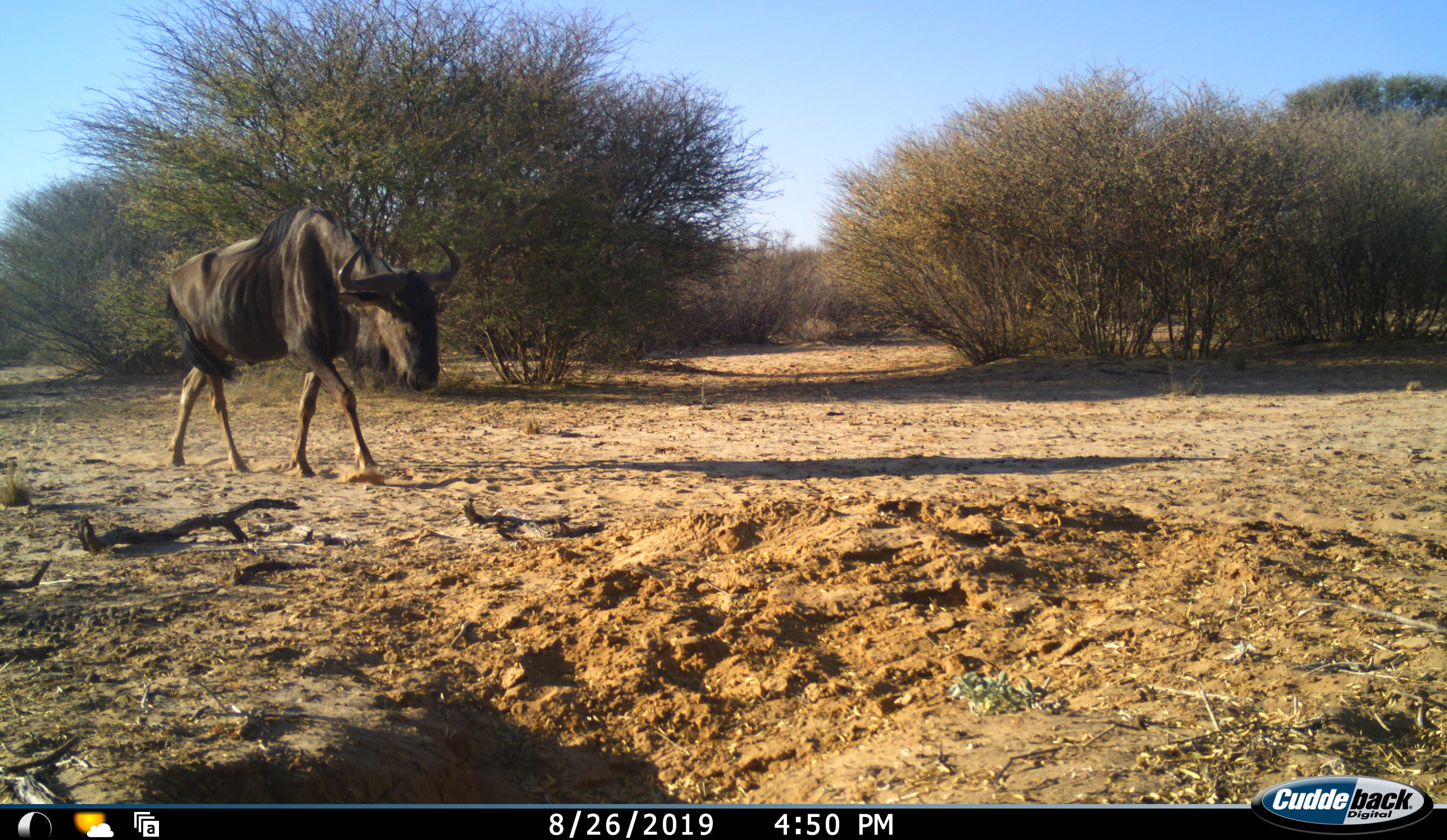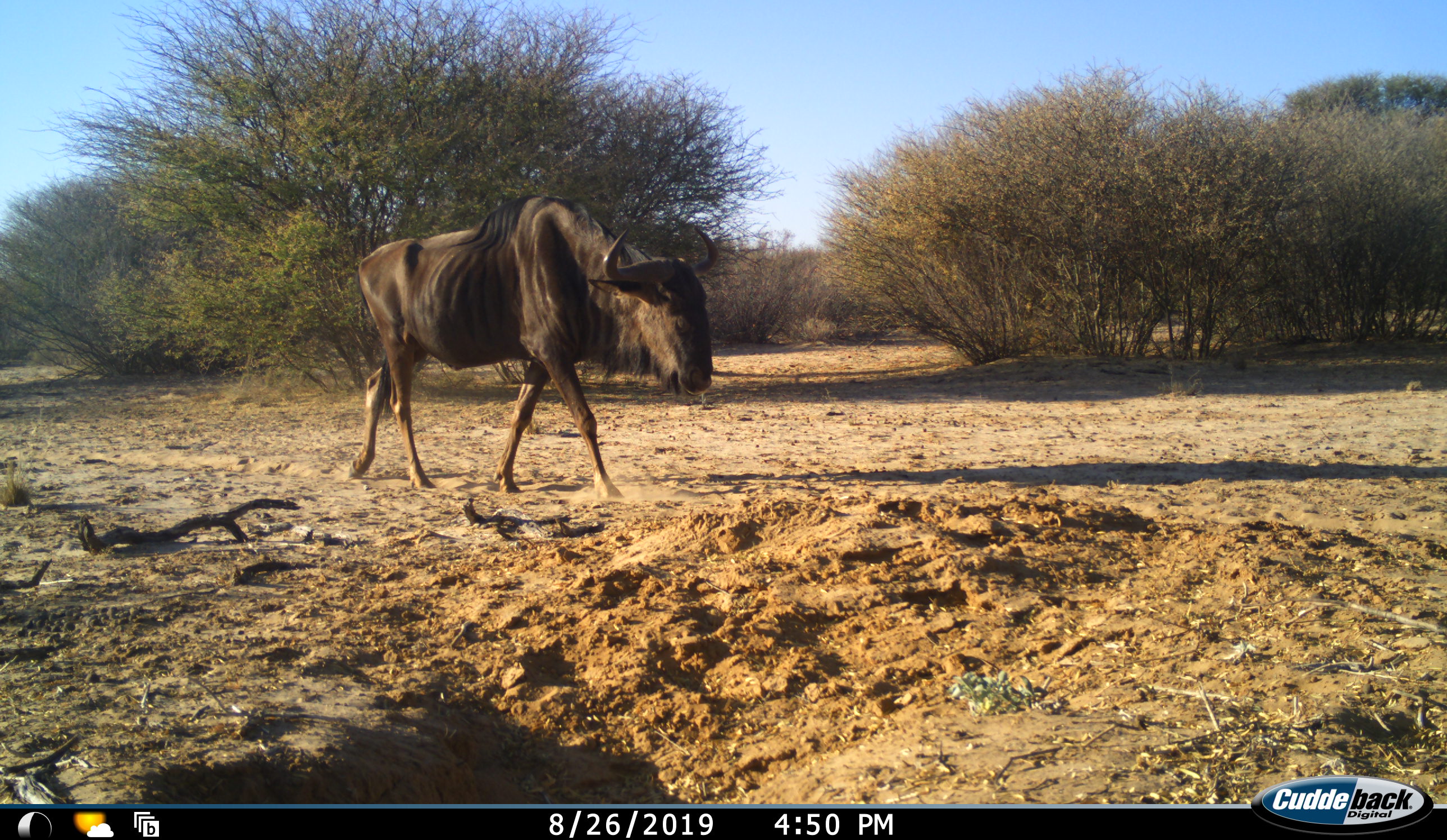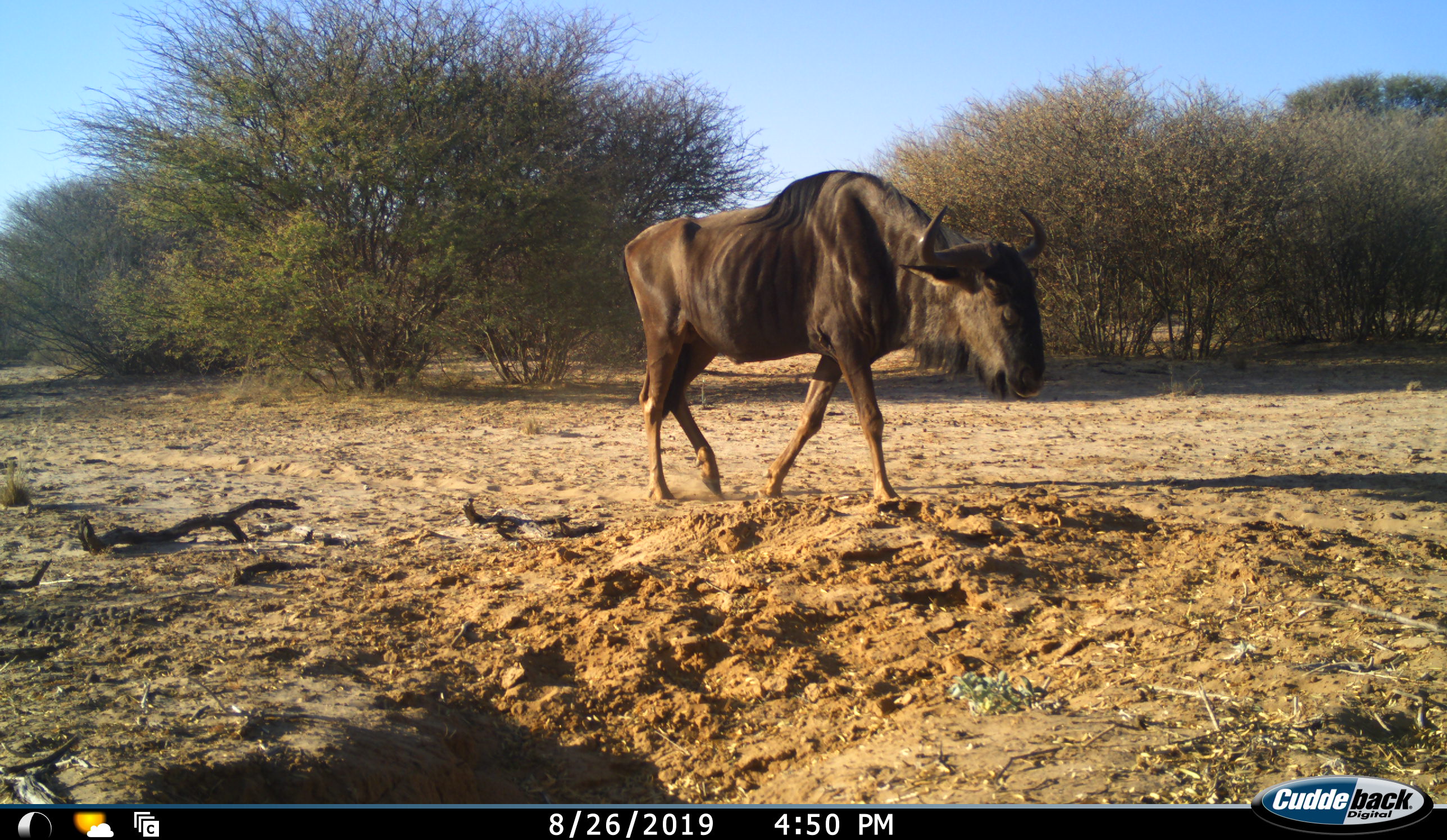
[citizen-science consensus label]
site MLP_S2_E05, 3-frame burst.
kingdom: Animalia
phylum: Chordata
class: Mammalia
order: Artiodactyla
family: Bovidae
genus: Connochaetes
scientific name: Connochaetes taurinus taurinus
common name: blue wildebeest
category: wildebeestblue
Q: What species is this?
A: Wildebeestblue (blue wildebeest) (Connochaetes taurinus taurinus).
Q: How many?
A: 1.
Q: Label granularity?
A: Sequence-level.